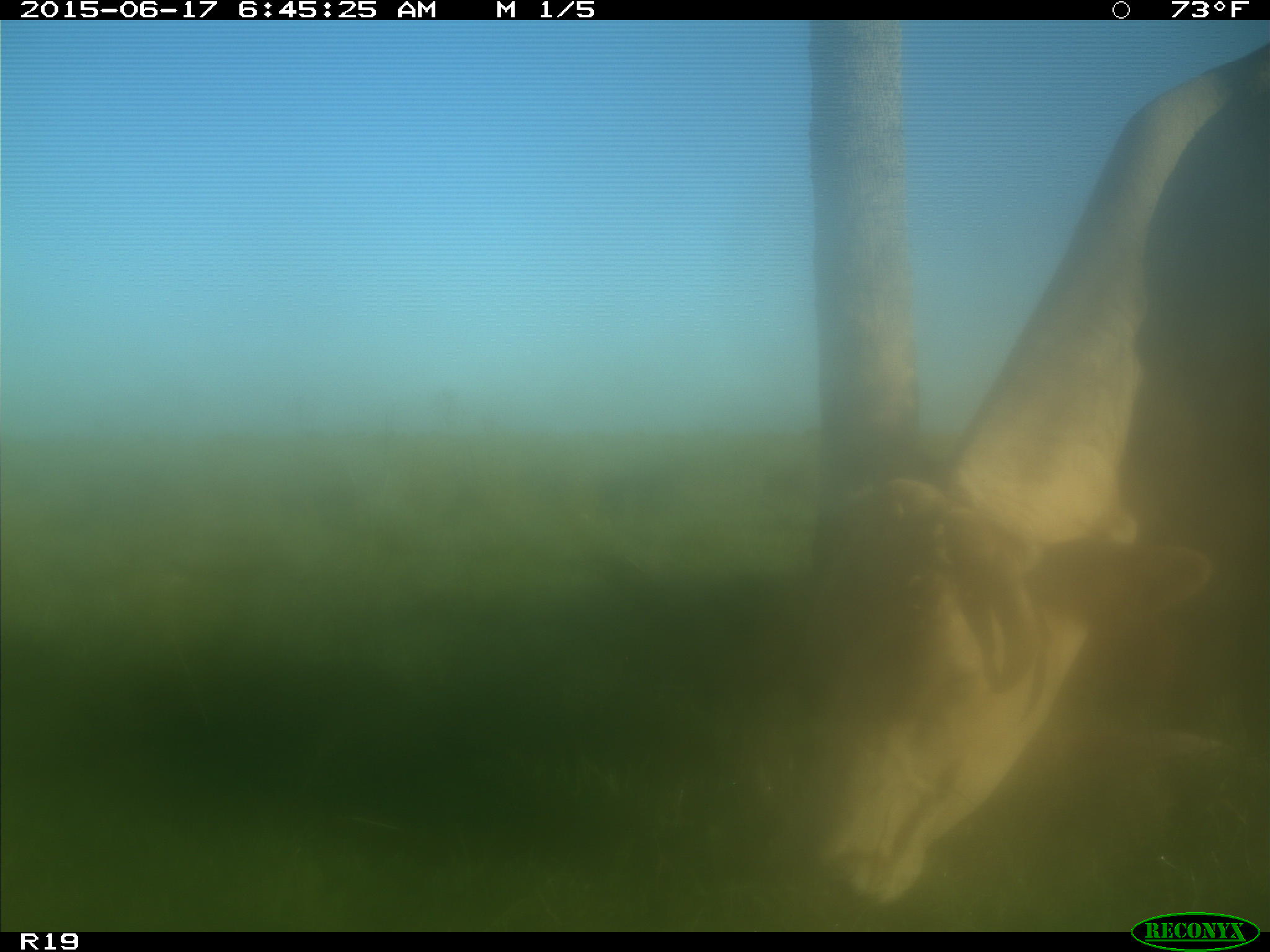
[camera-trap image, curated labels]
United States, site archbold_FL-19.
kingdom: Animalia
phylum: Chordata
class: Mammalia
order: Artiodactyla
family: Bovidae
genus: Bos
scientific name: Bos taurus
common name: domestic cow